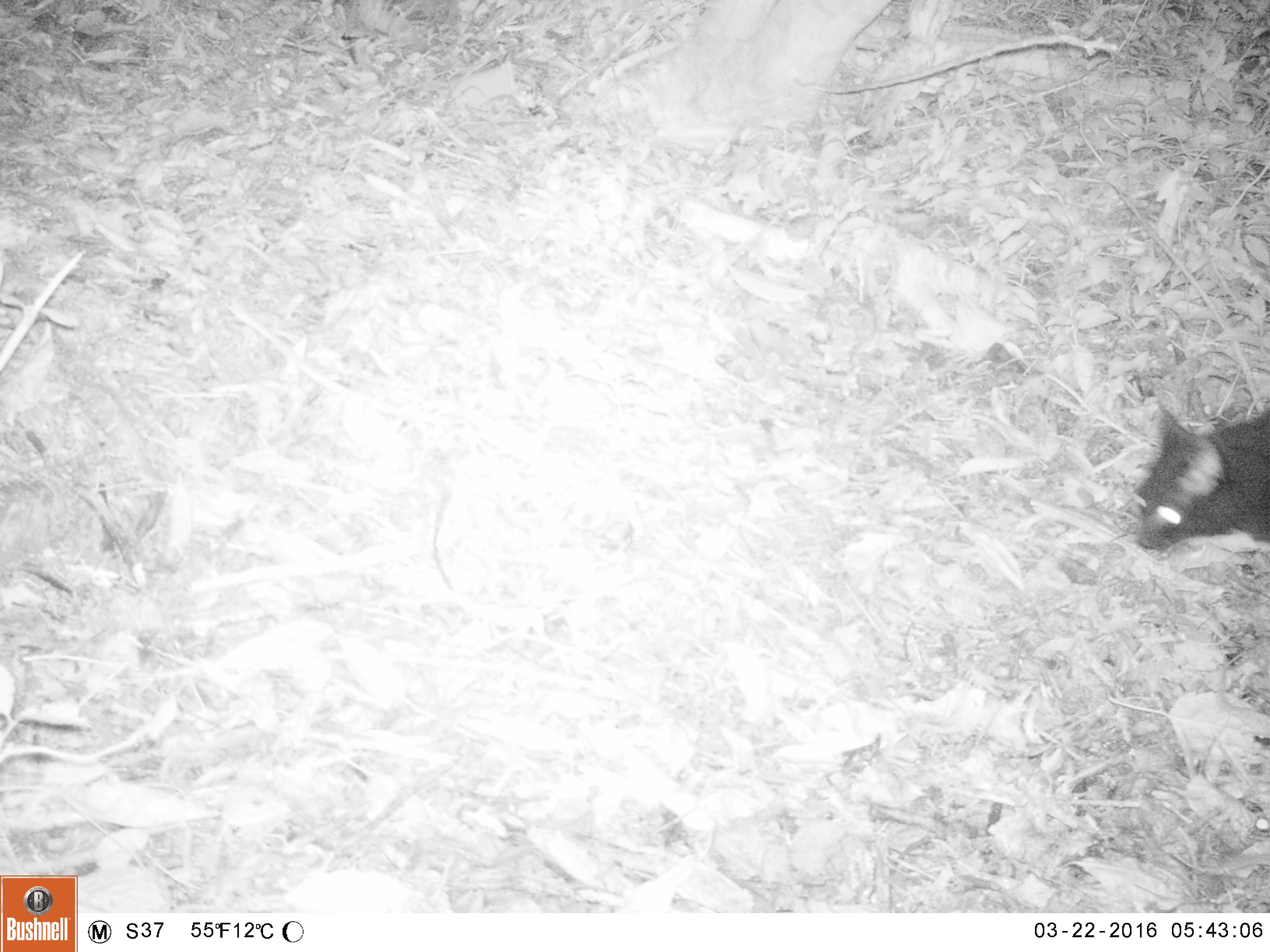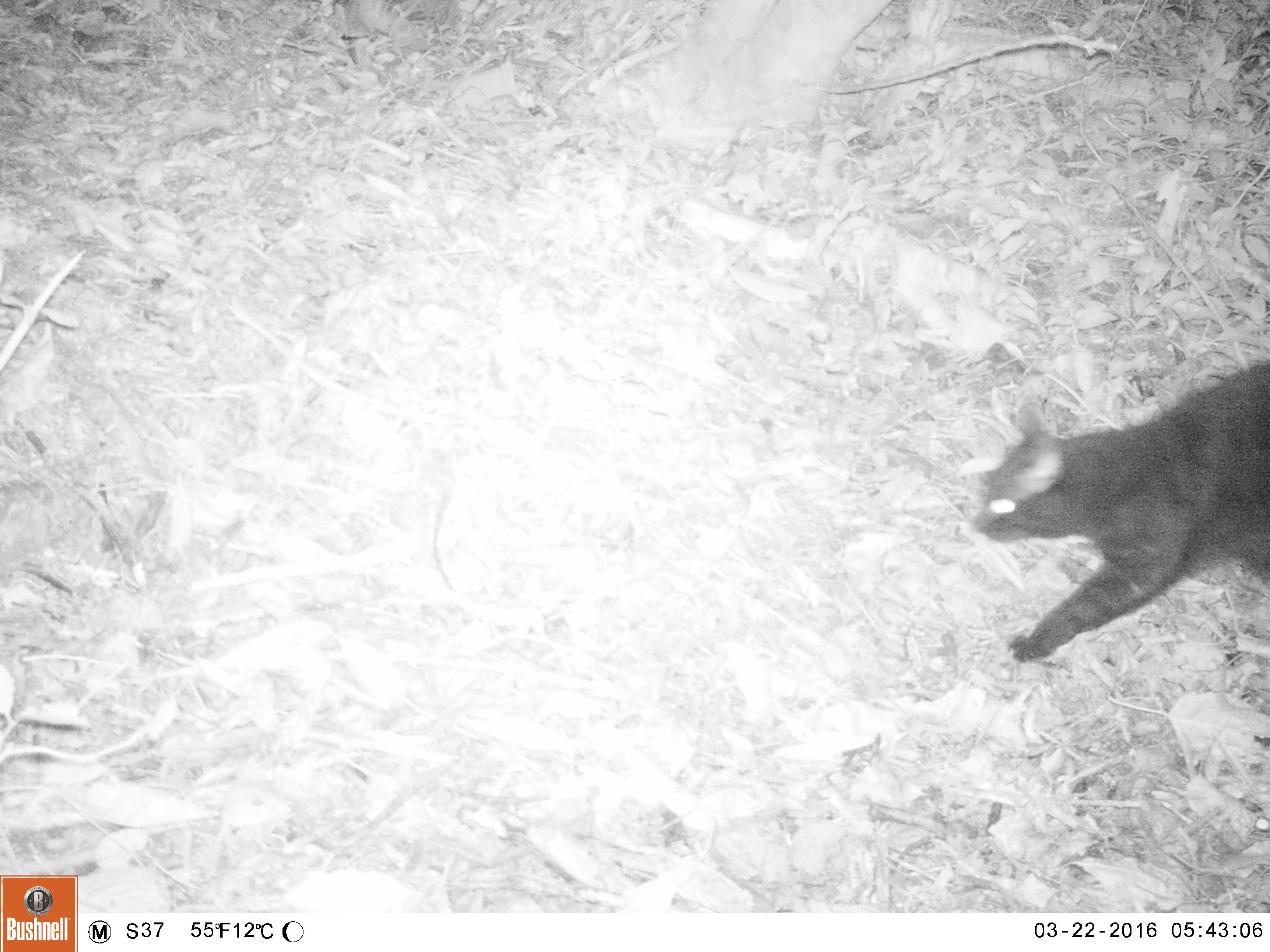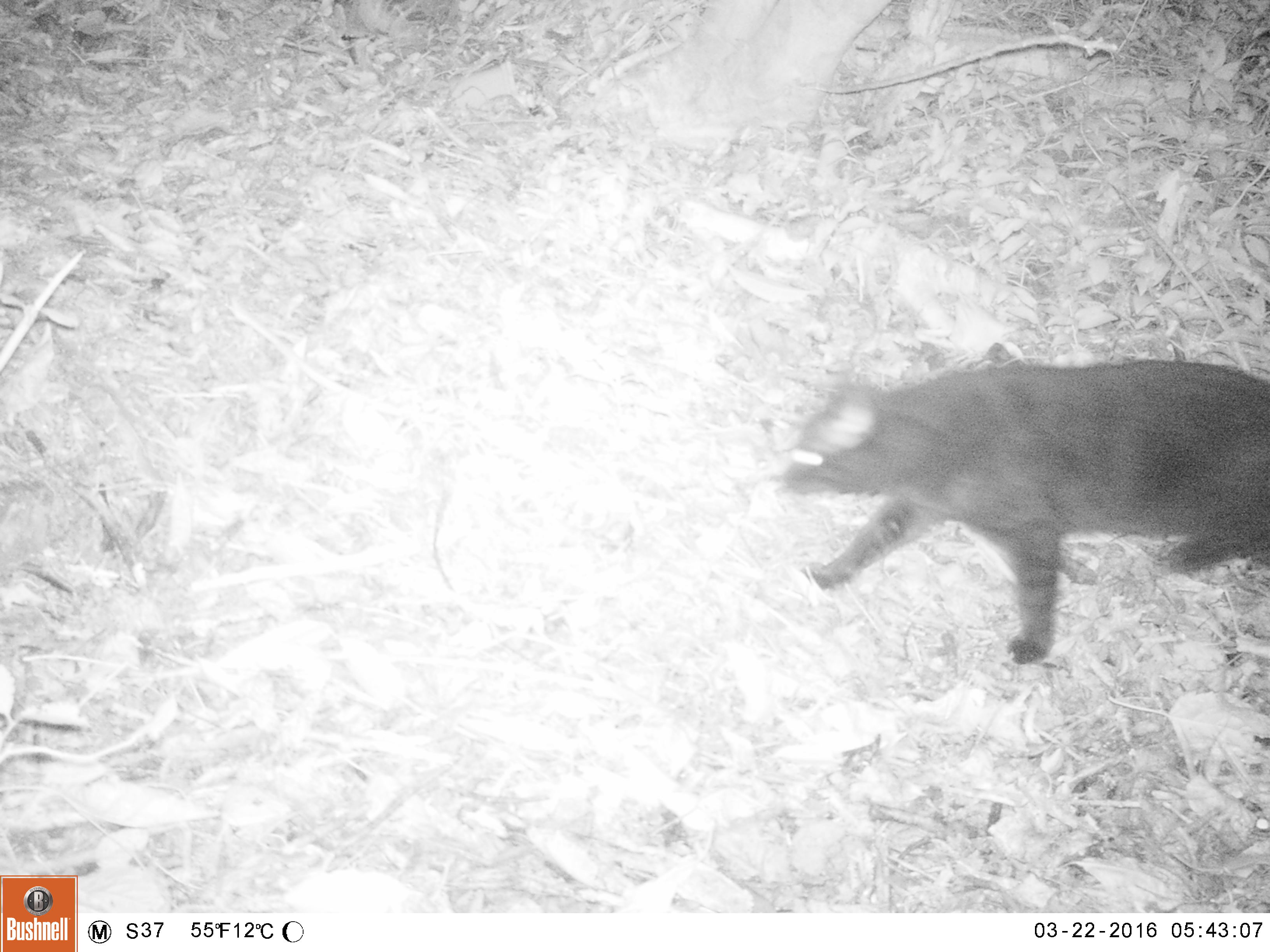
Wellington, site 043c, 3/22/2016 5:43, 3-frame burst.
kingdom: Animalia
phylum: Chordata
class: Mammalia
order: Carnivora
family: Felidae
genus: Felis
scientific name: Felis catus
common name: cat